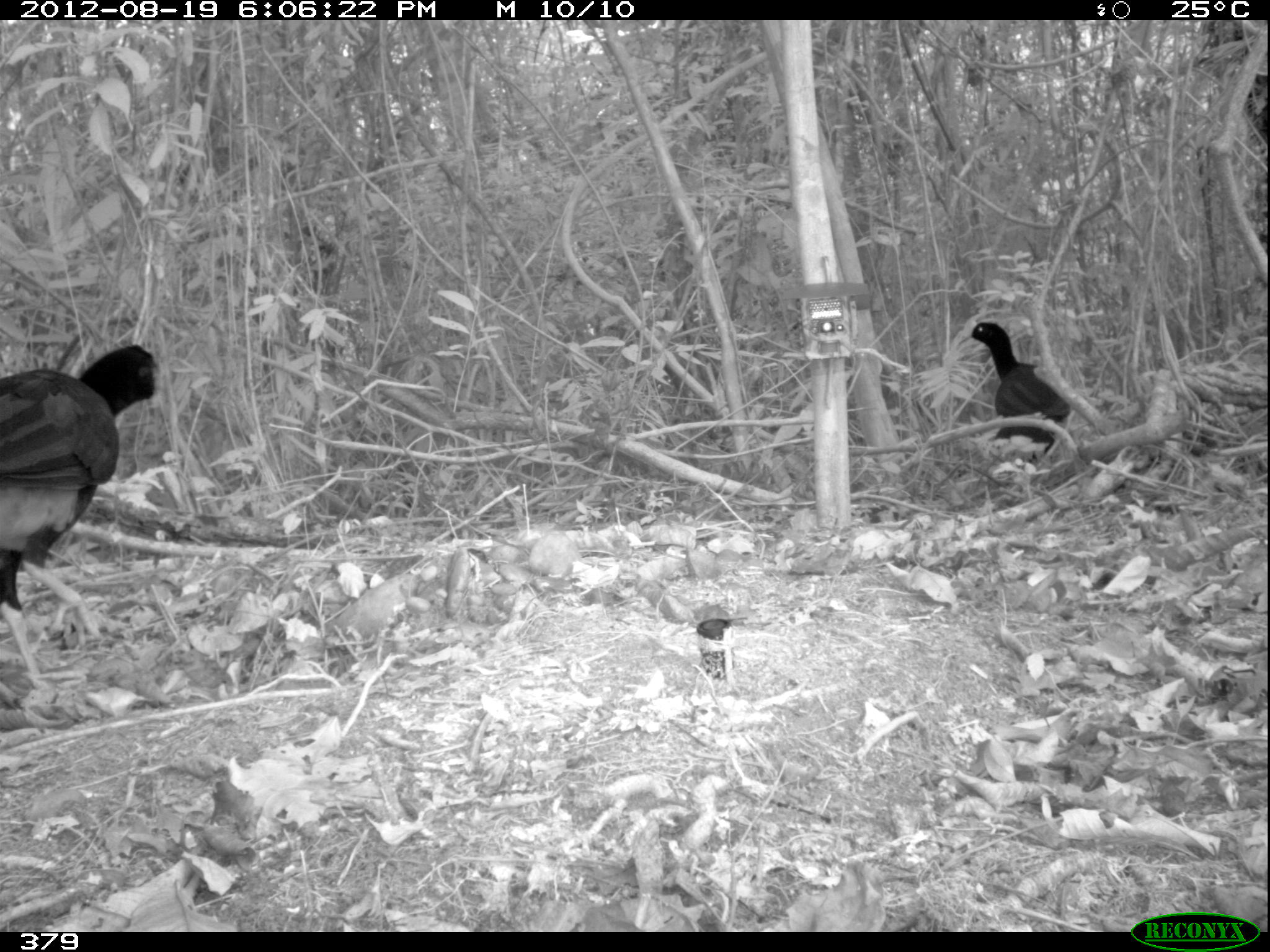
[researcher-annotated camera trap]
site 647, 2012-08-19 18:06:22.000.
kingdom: Animalia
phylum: Chordata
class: Aves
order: Galliformes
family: Cracidae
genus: Mitu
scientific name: Mitu tuberosum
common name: razor-billed curassow